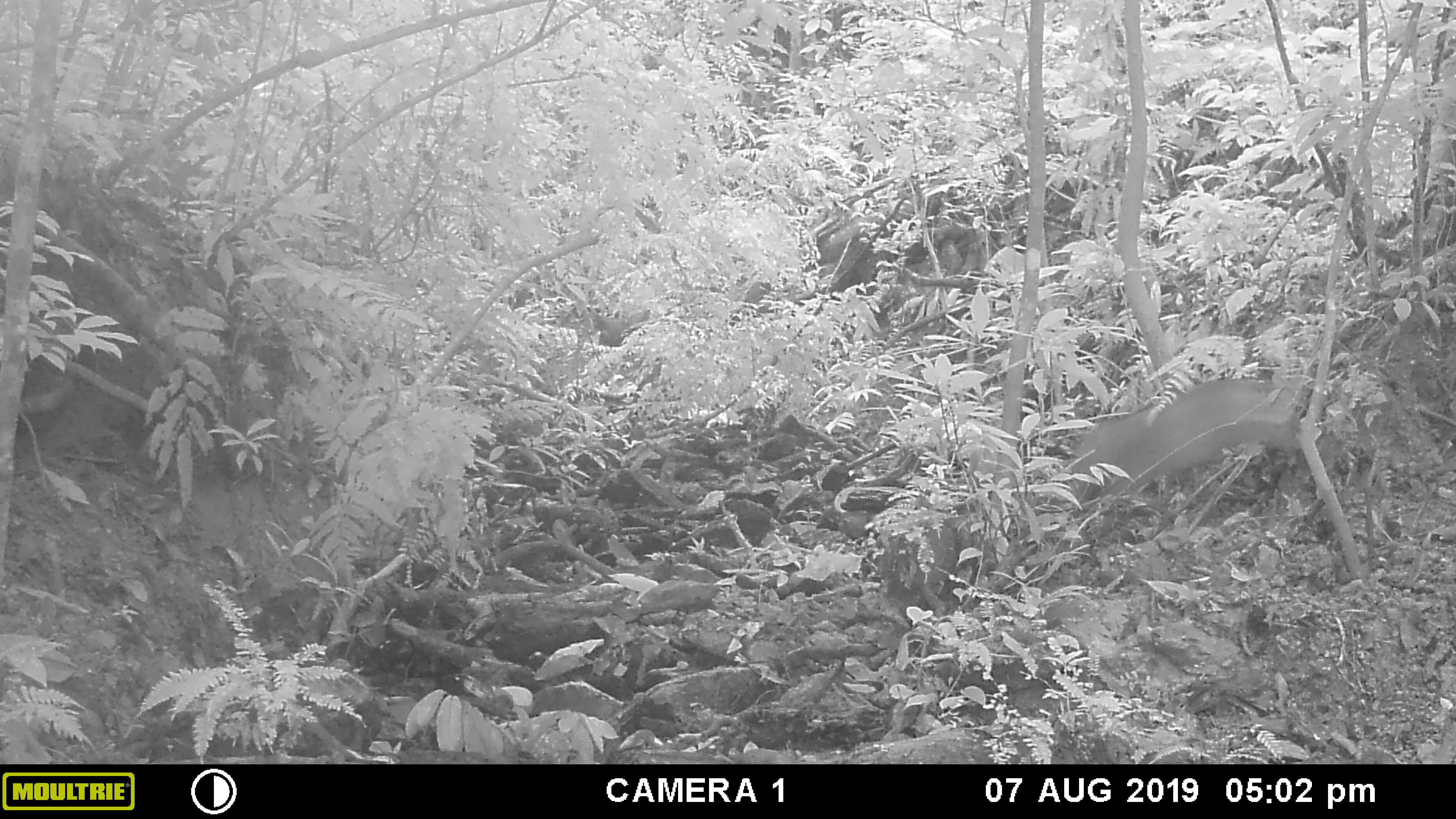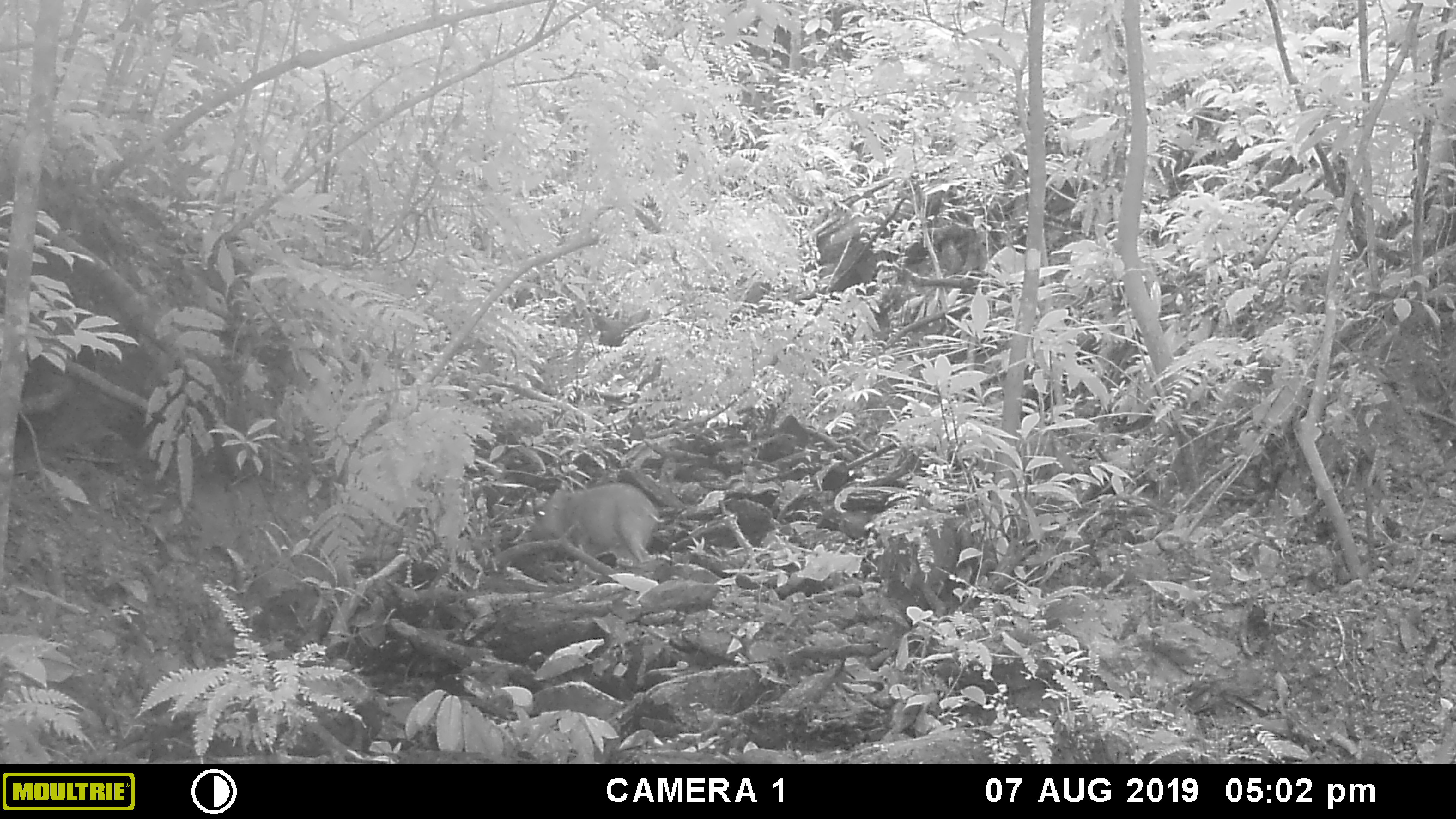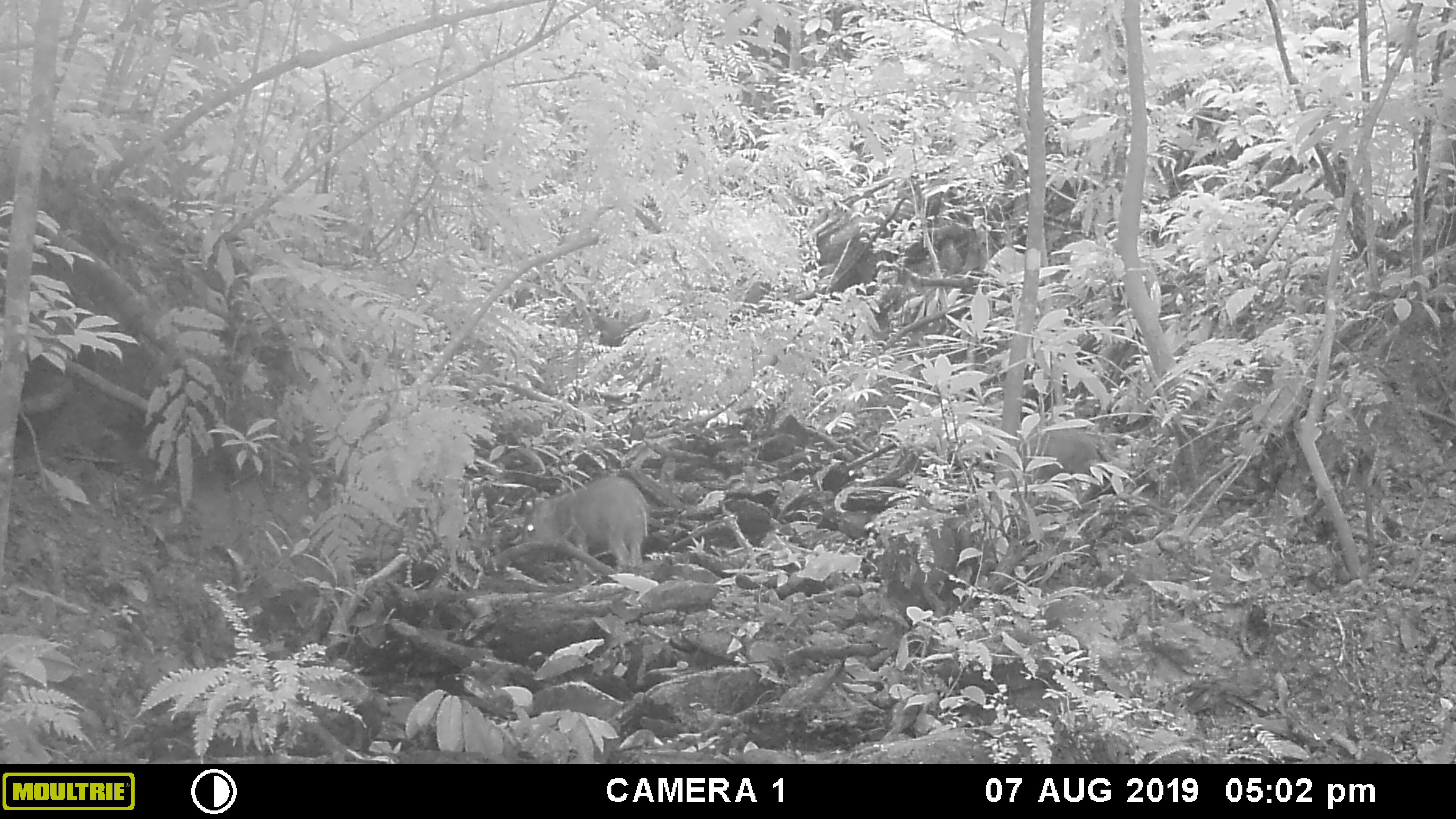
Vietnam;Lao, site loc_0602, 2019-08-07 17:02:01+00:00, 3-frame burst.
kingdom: Animalia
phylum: Chordata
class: Mammalia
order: Artiodactyla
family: Suidae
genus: Sus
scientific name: Sus scrofa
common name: eurasian wild pig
Eurasian wild pig (Sus scrofa). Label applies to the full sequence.